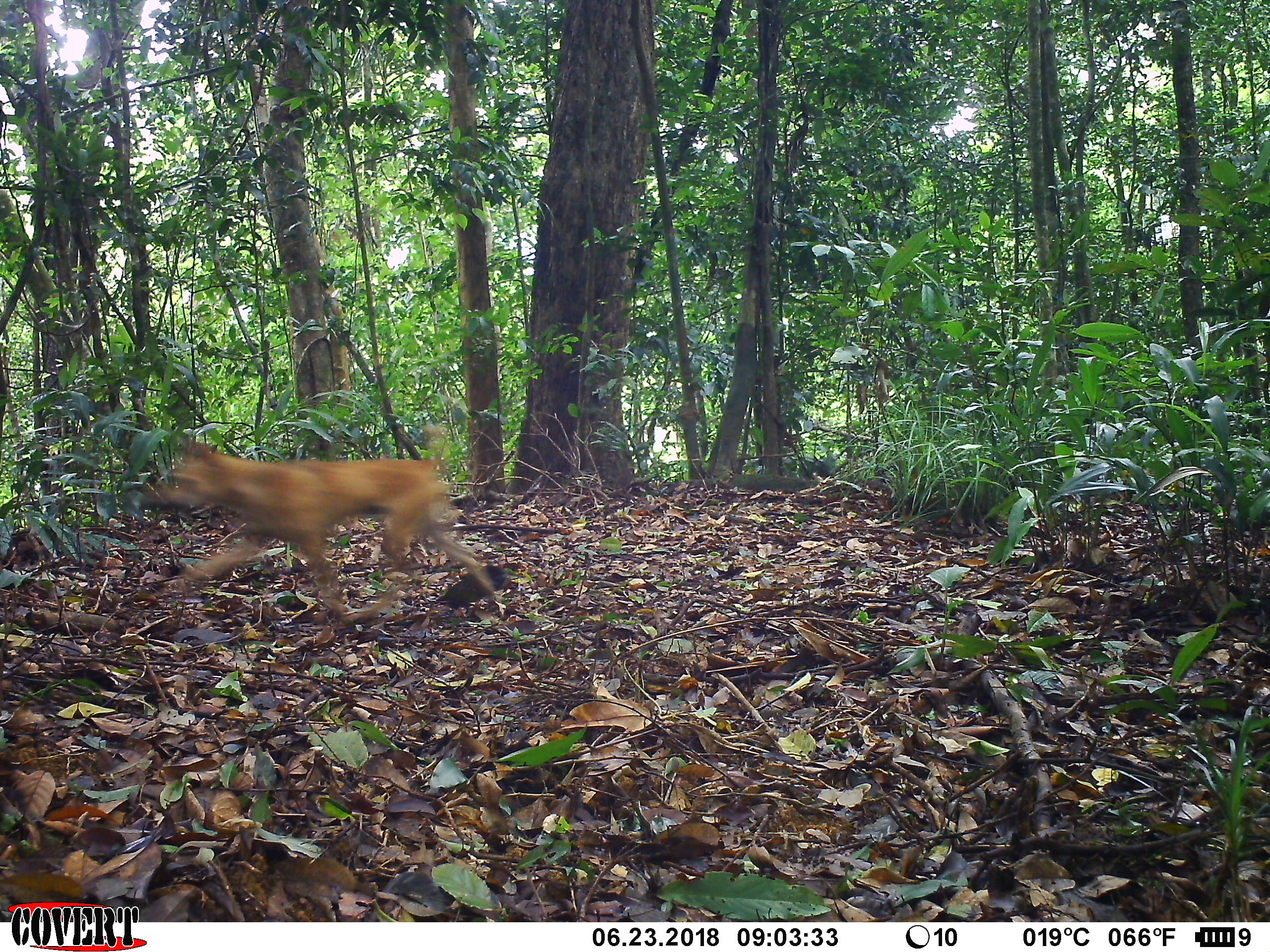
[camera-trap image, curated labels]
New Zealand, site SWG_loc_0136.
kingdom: Animalia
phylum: Chordata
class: Mammalia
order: Carnivora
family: Canidae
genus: Canis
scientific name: Canis familiaris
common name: domestic dog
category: dog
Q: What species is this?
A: Dog (domestic dog) (Canis familiaris).